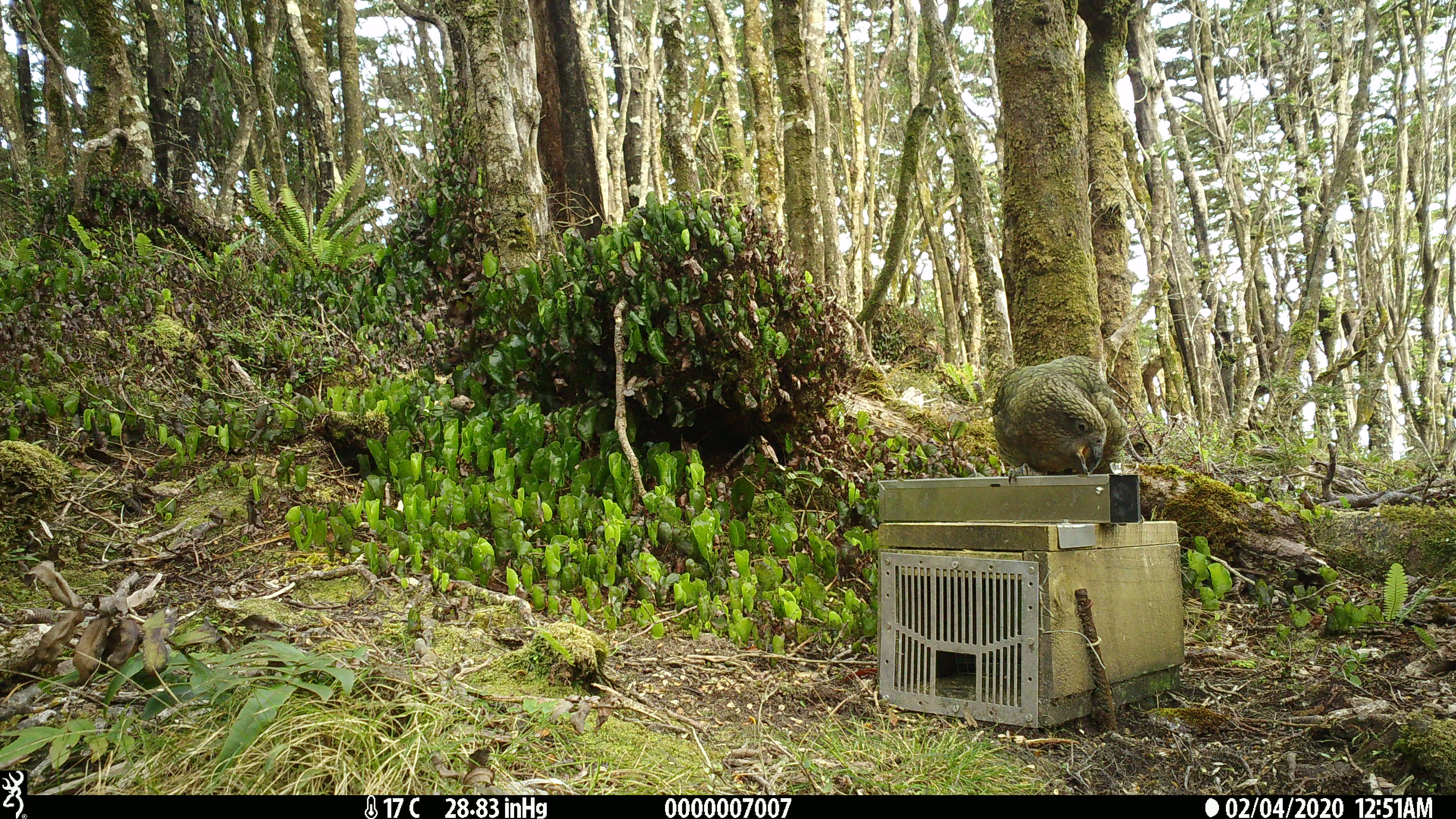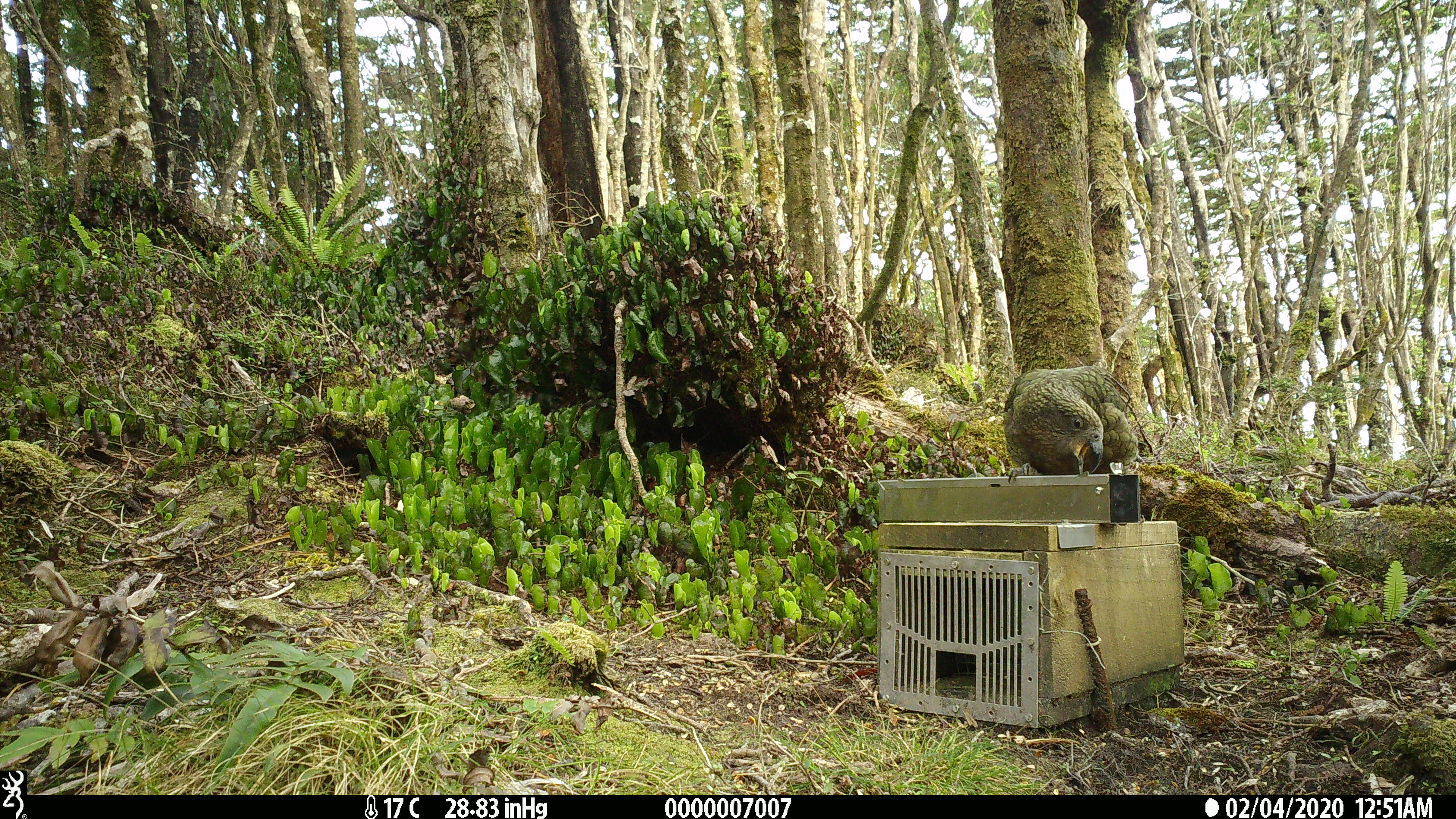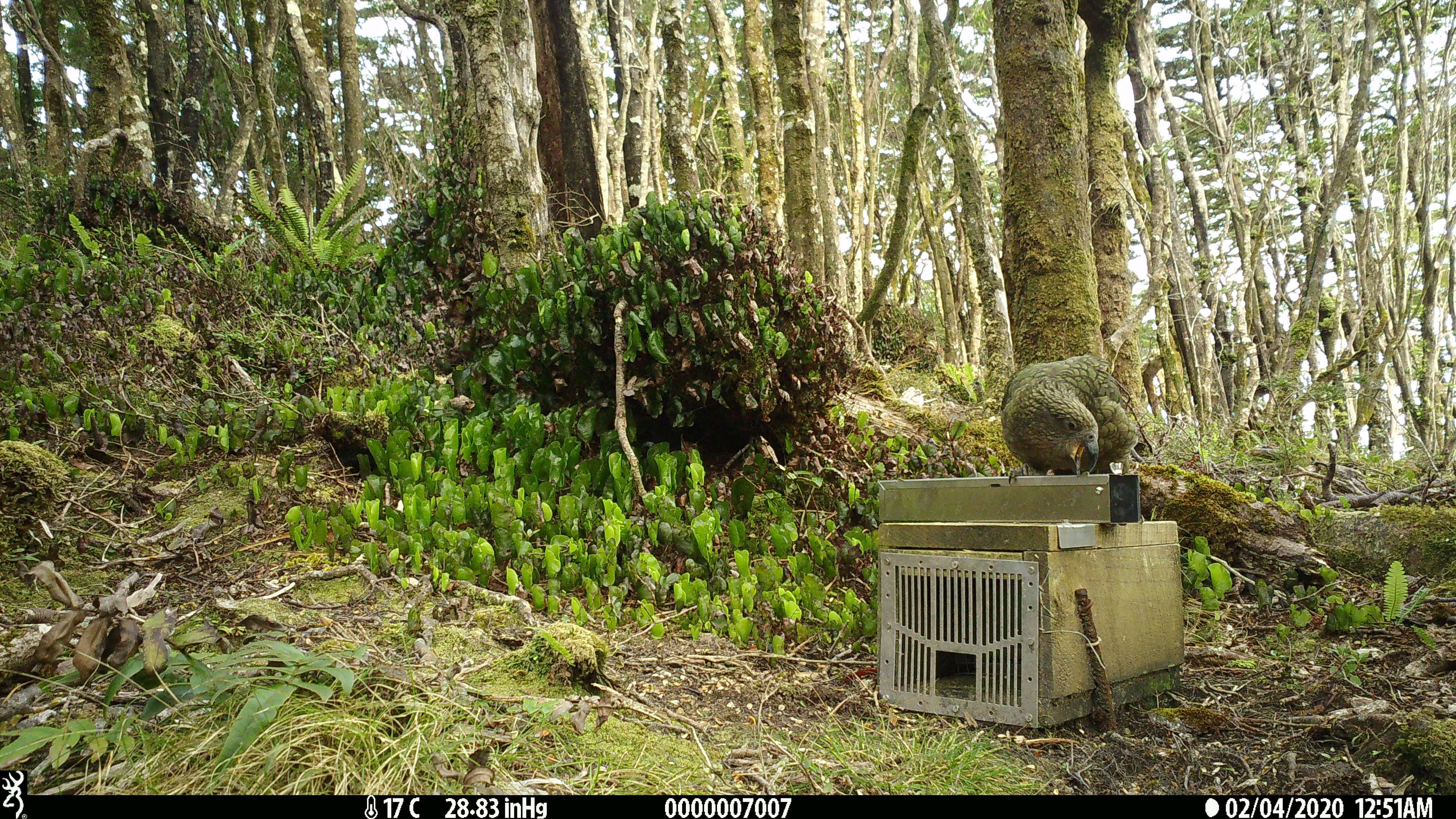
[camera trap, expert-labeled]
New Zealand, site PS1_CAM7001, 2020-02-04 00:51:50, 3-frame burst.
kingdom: Animalia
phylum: Chordata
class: Aves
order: Psittaciformes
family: Strigopidae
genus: Nestor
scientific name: Nestor notabilis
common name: kea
Kea (Nestor notabilis).